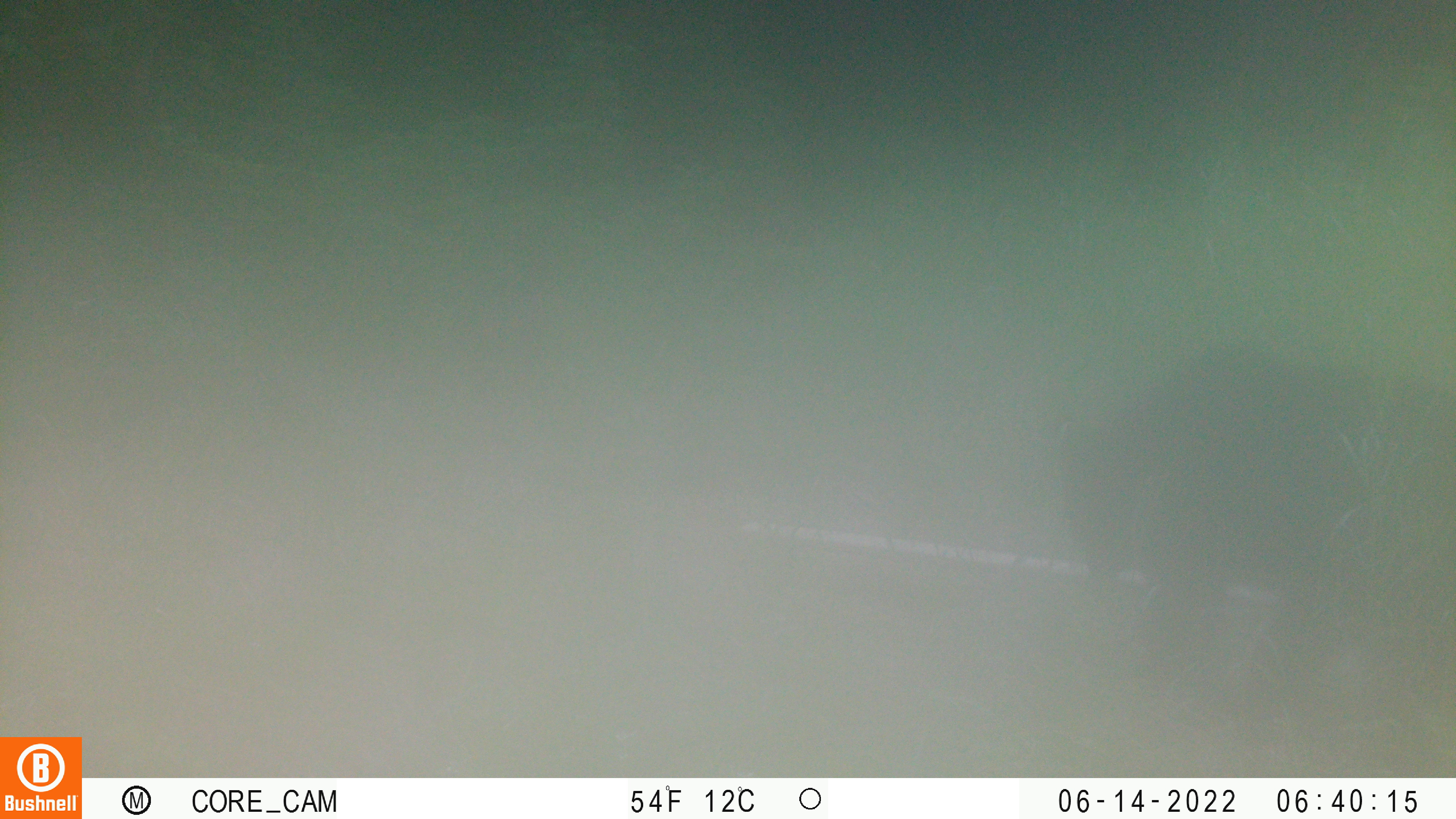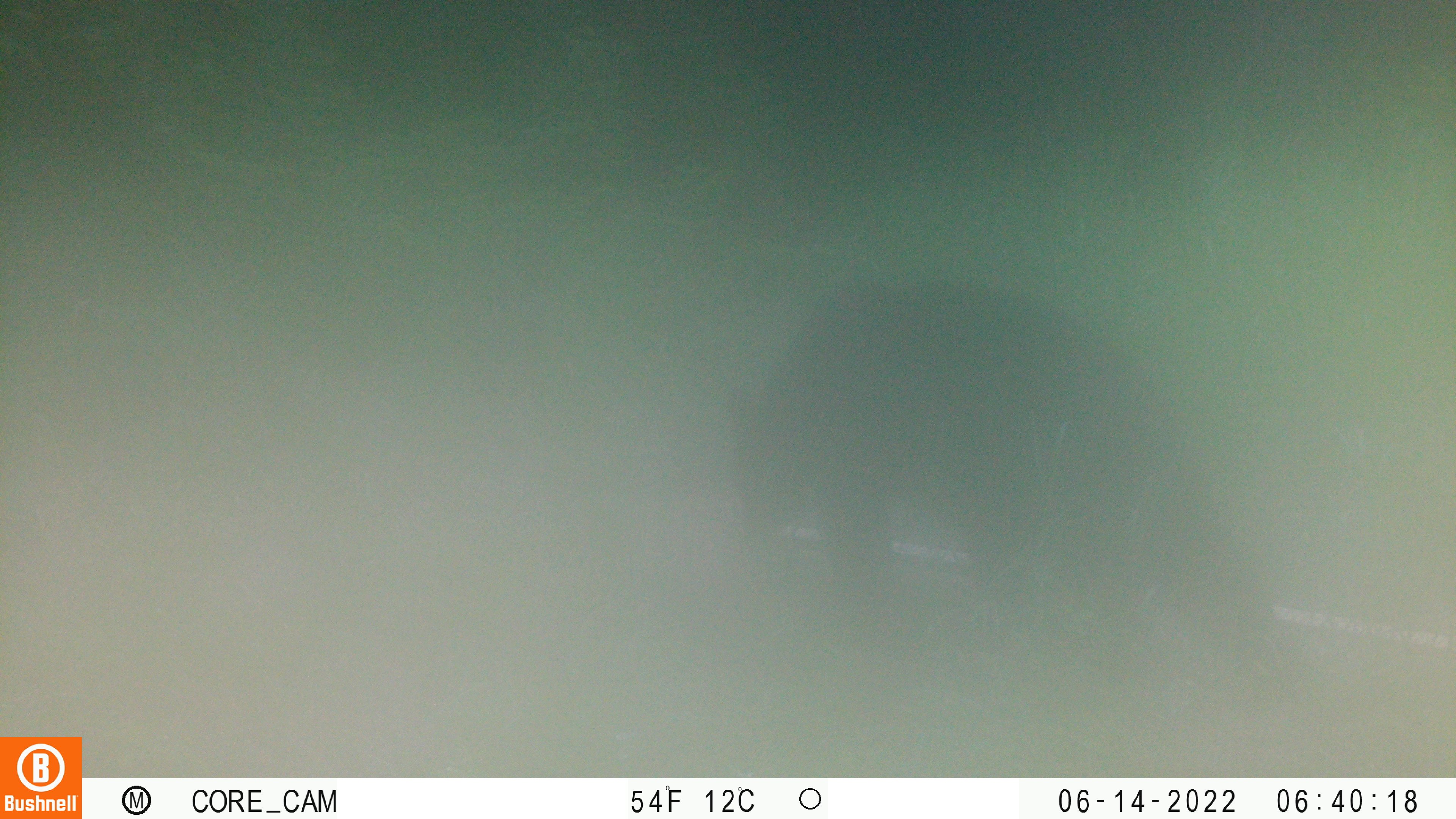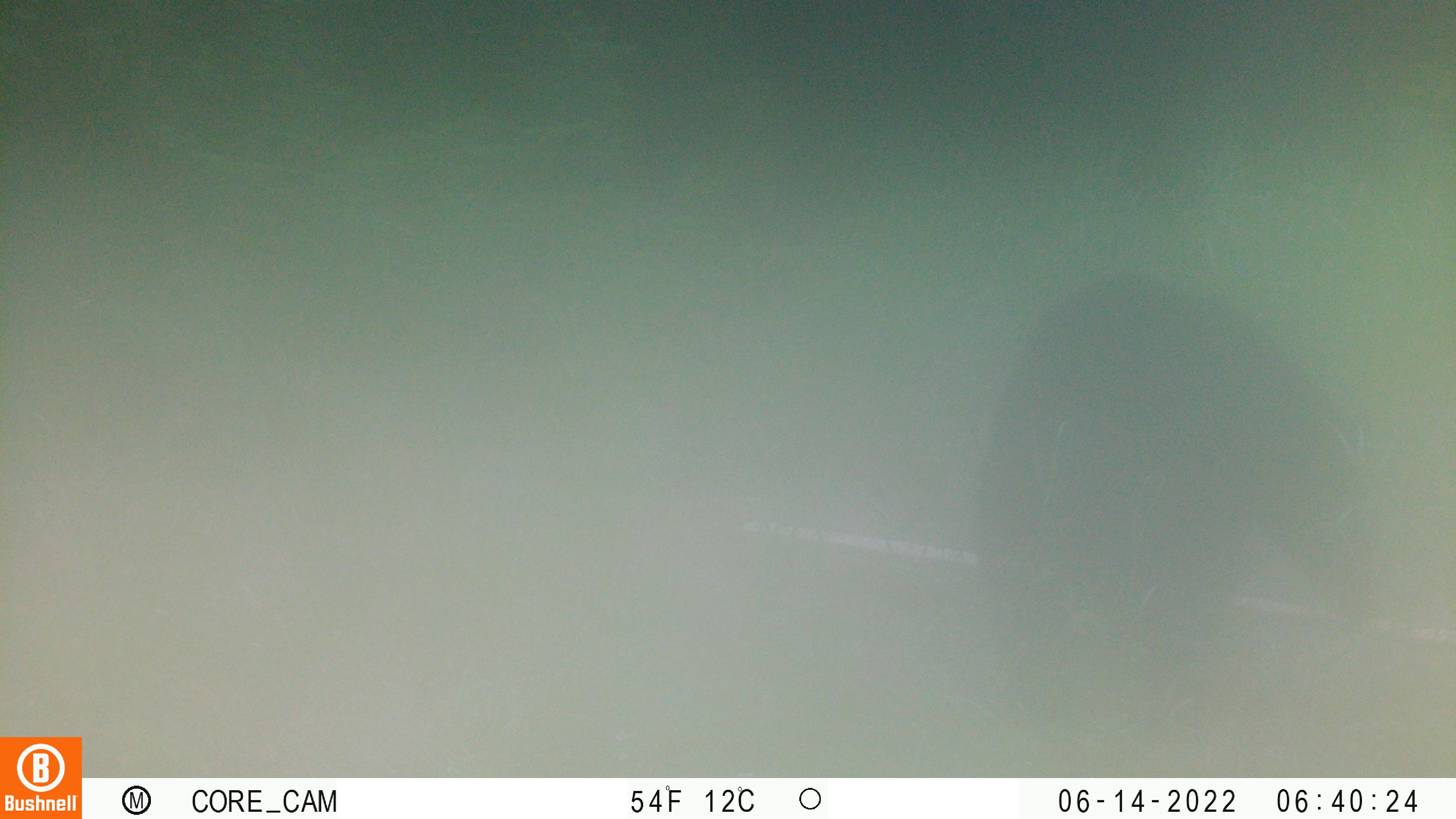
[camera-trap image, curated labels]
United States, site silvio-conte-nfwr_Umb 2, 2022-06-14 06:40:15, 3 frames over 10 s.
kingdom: Animalia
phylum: Chordata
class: Mammalia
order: Carnivora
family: Ursidae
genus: Ursus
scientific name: Ursus americanus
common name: black bear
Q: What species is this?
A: Black bear (Ursus americanus).